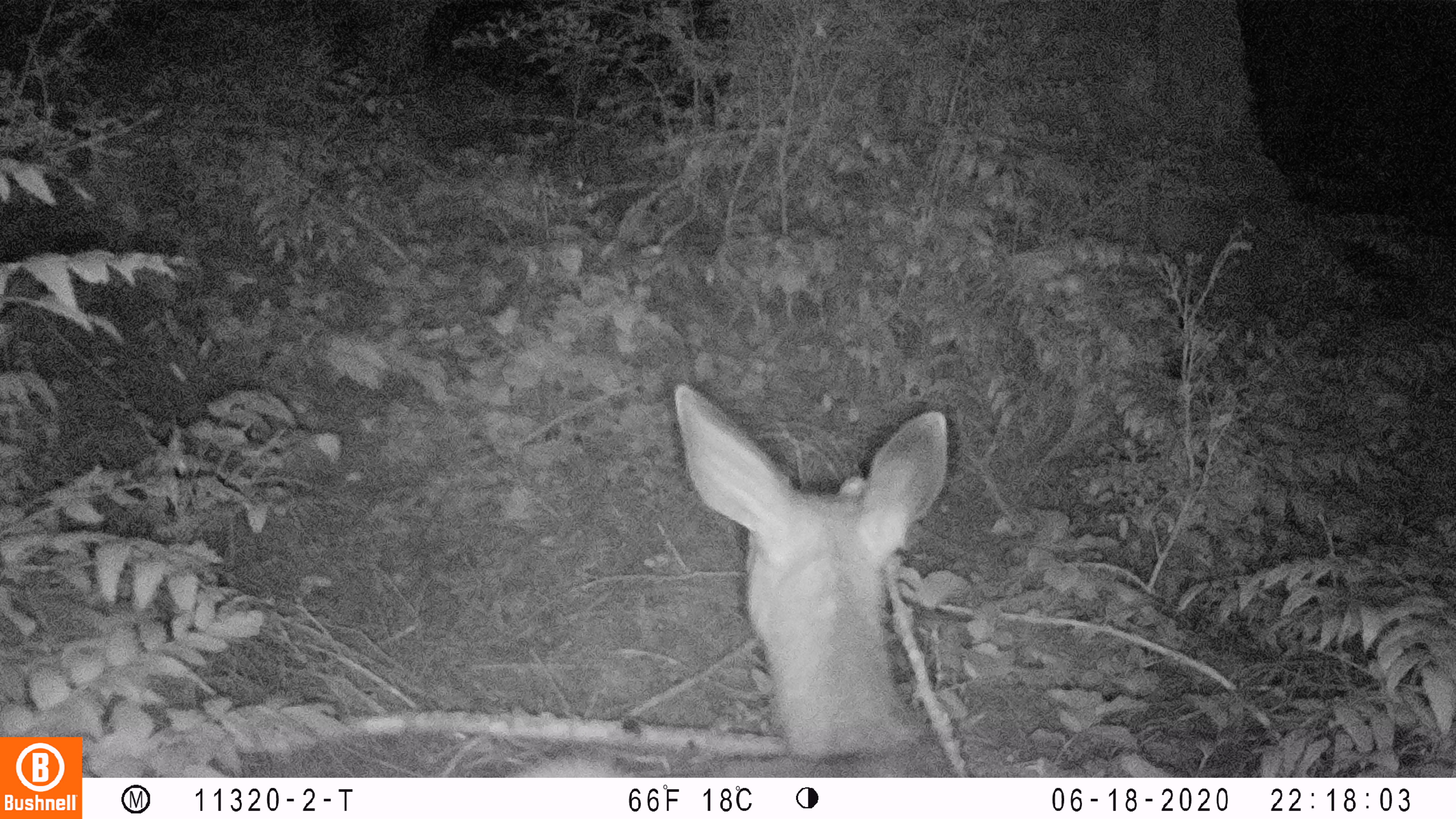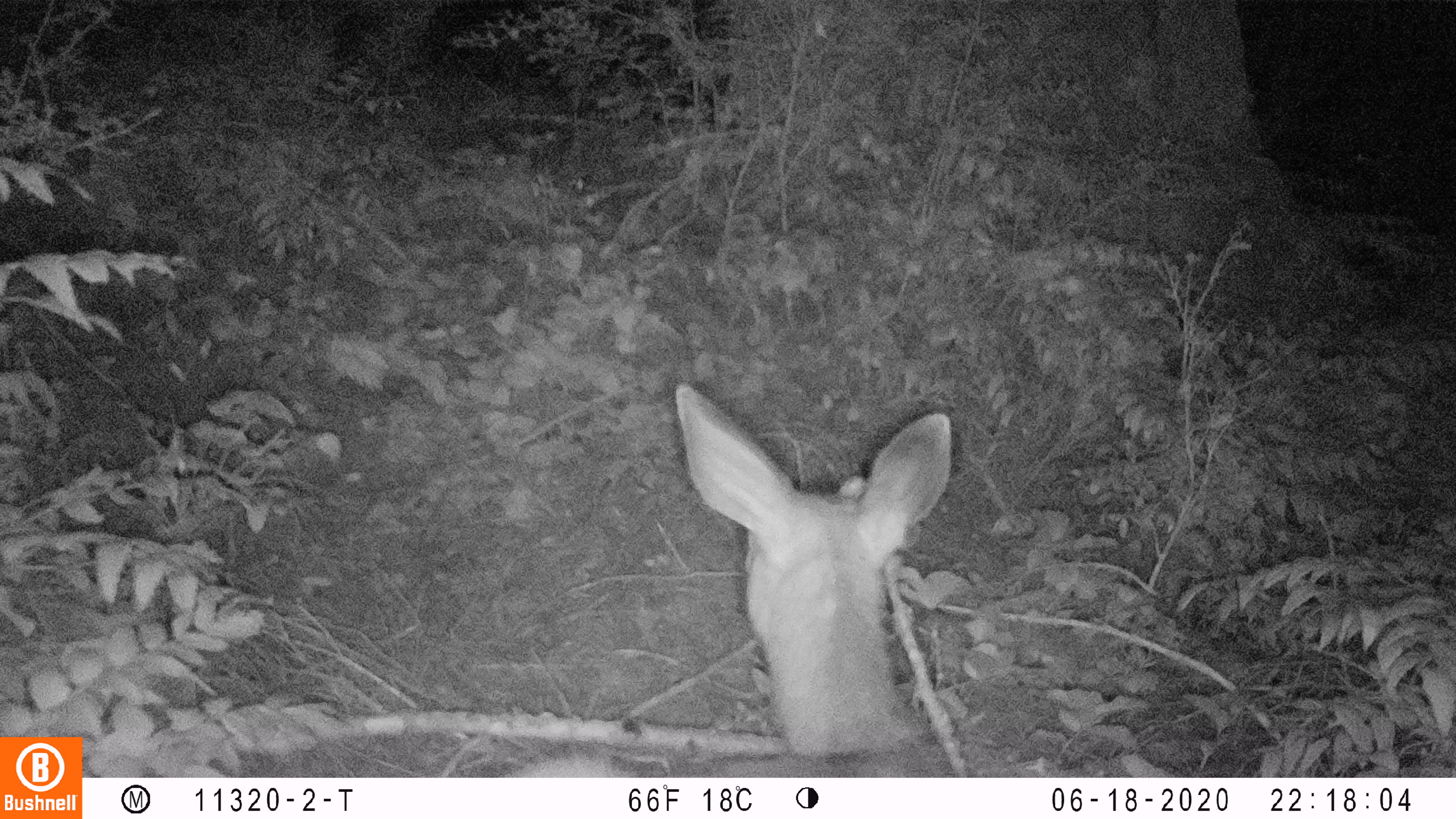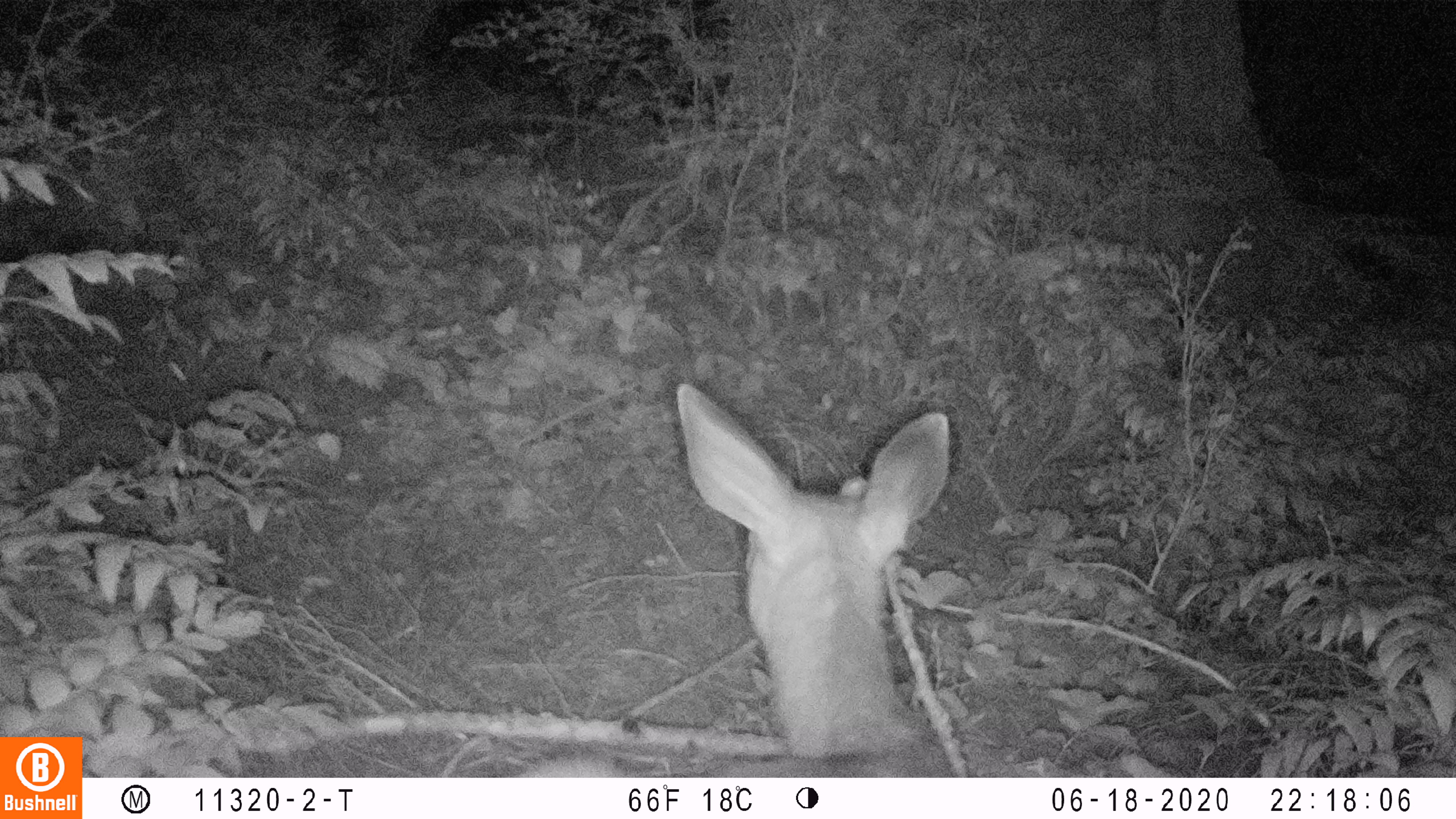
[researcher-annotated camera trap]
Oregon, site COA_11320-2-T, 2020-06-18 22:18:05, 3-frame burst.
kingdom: Animalia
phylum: Chordata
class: Mammalia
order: Artiodactyla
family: Cervidae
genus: Odocoileus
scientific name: Odocoileus hemionus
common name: black-tailed deer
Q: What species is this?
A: Black-tailed deer (Odocoileus hemionus).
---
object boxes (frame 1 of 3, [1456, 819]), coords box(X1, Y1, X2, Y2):
black-tailed deer: box(518, 372, 956, 774)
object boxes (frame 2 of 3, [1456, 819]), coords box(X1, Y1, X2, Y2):
black-tailed deer: box(508, 368, 962, 776)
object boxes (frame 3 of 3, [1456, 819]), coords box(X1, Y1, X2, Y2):
black-tailed deer: box(514, 372, 963, 774)